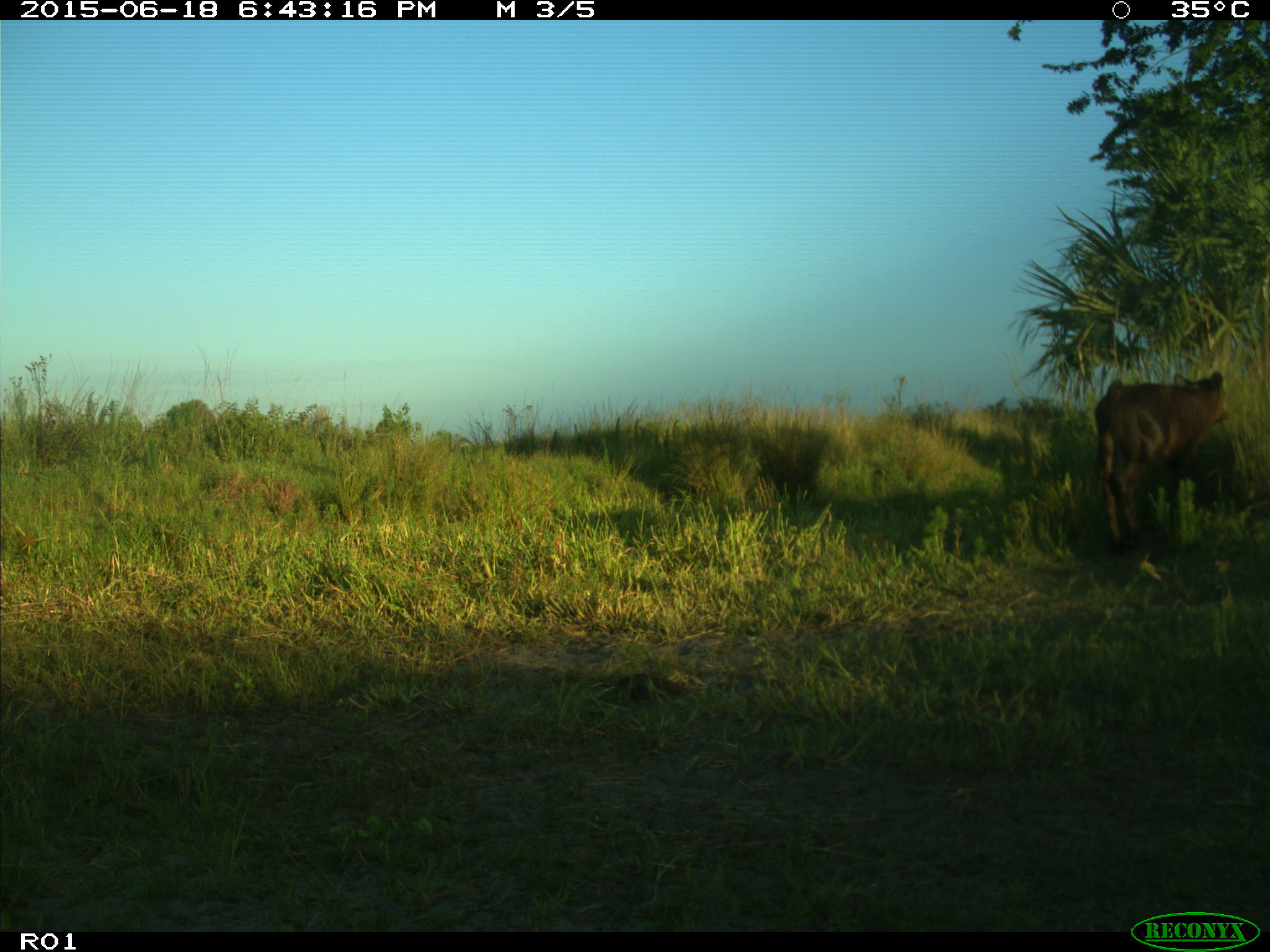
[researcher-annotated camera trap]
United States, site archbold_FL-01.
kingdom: Animalia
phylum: Chordata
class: Mammalia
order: Artiodactyla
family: Bovidae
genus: Bos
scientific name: Bos taurus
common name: domestic cow